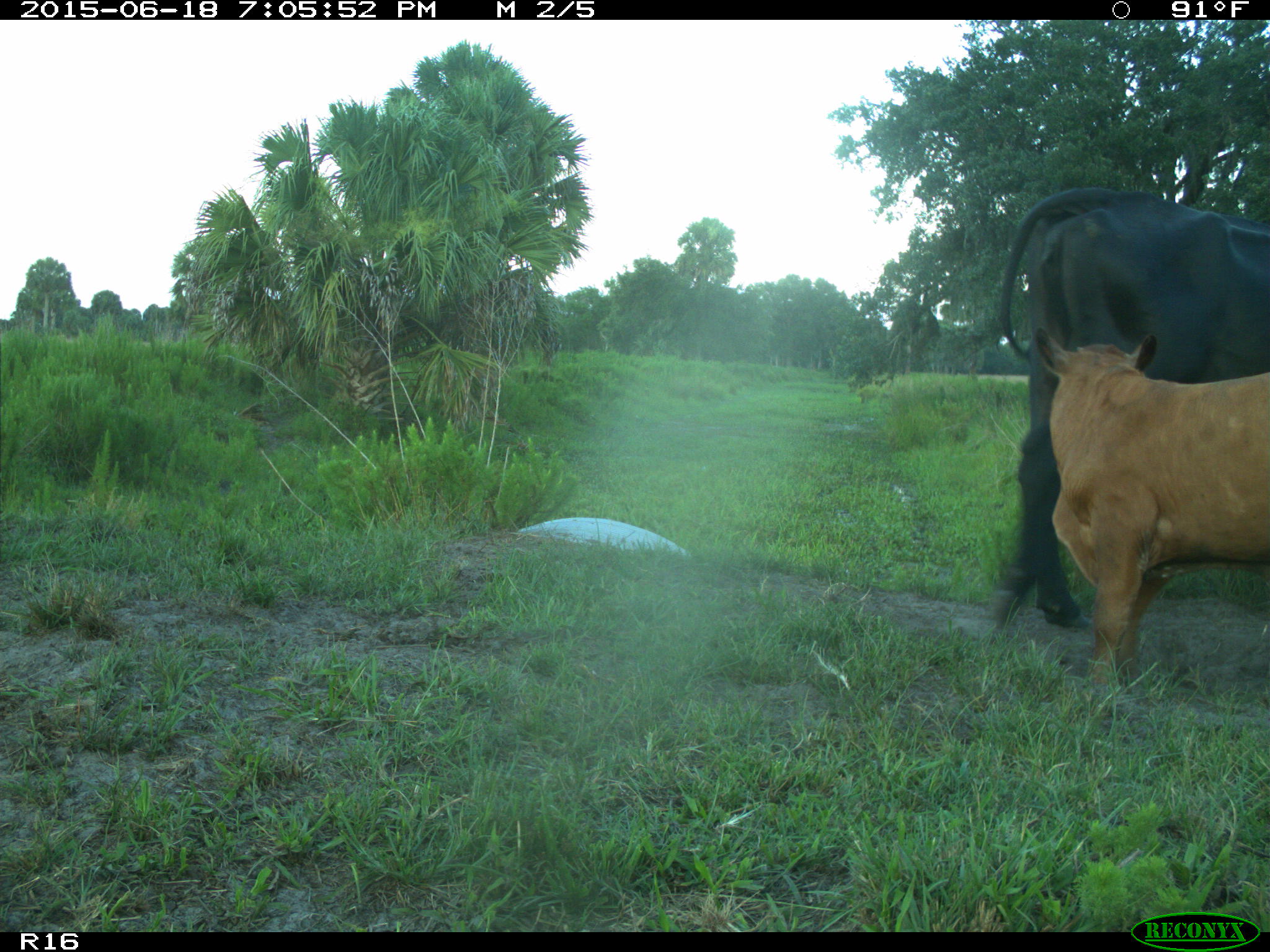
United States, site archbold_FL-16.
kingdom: Animalia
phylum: Chordata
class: Mammalia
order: Artiodactyla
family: Bovidae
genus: Bos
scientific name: Bos taurus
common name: domestic cow